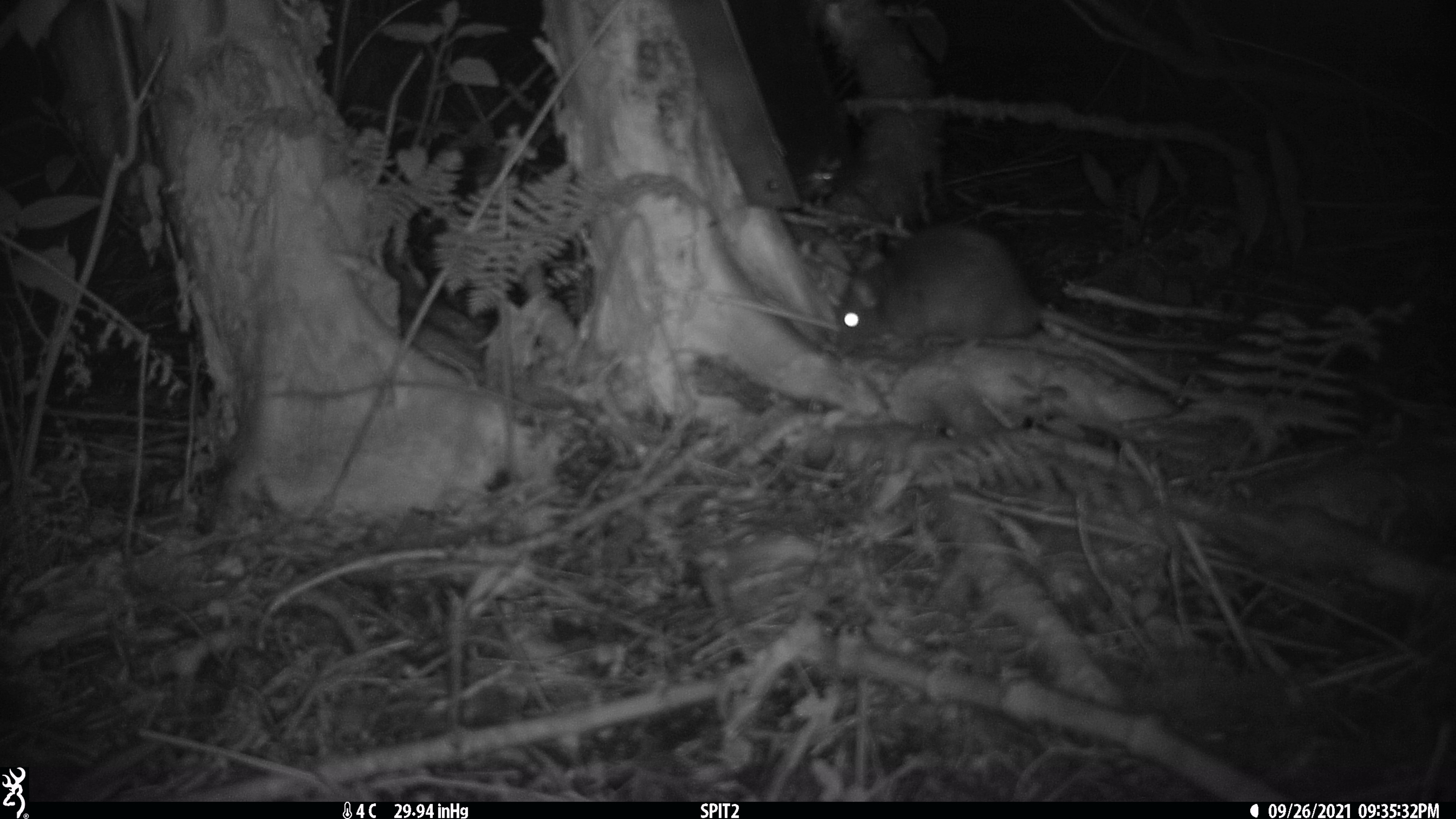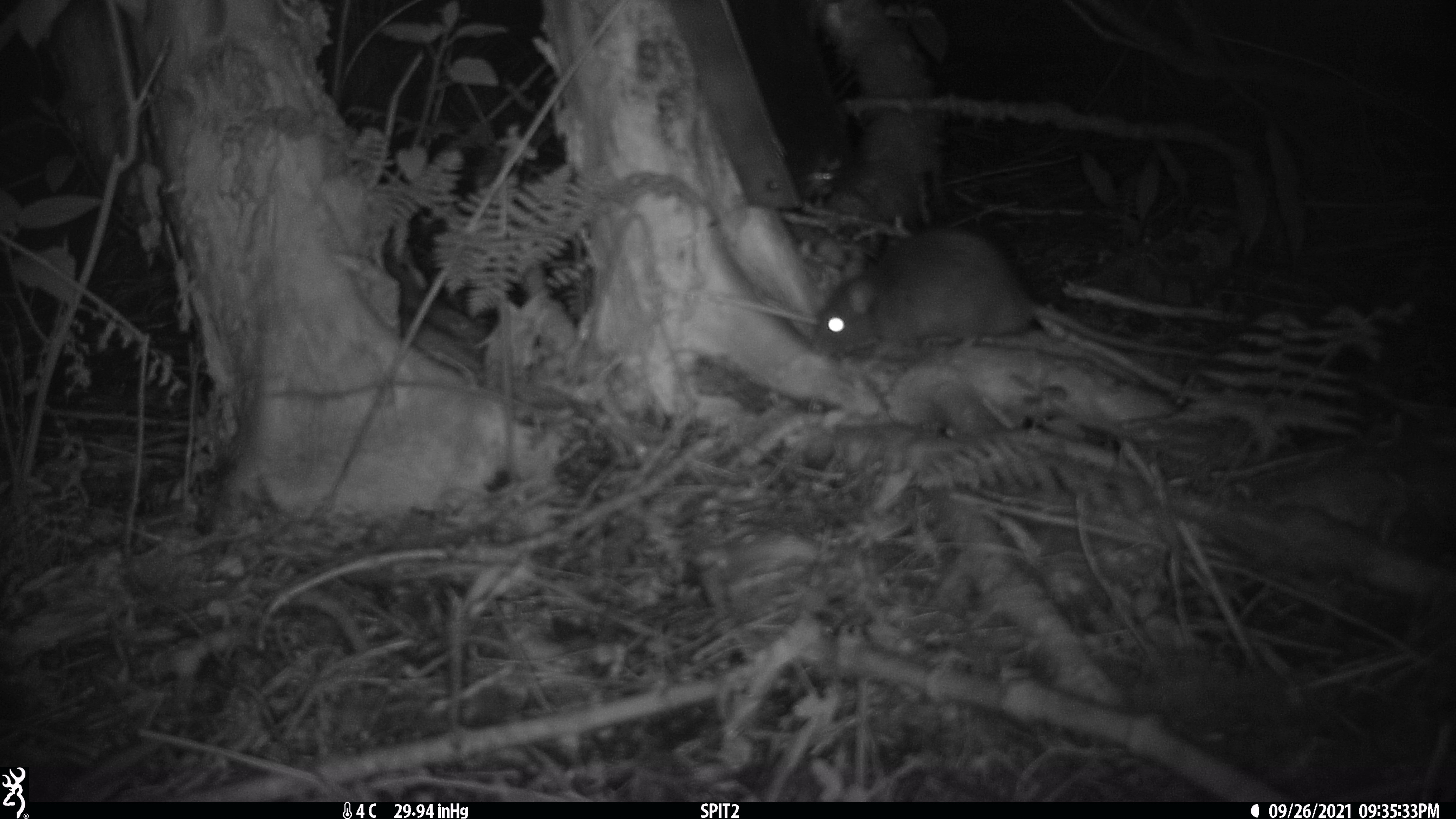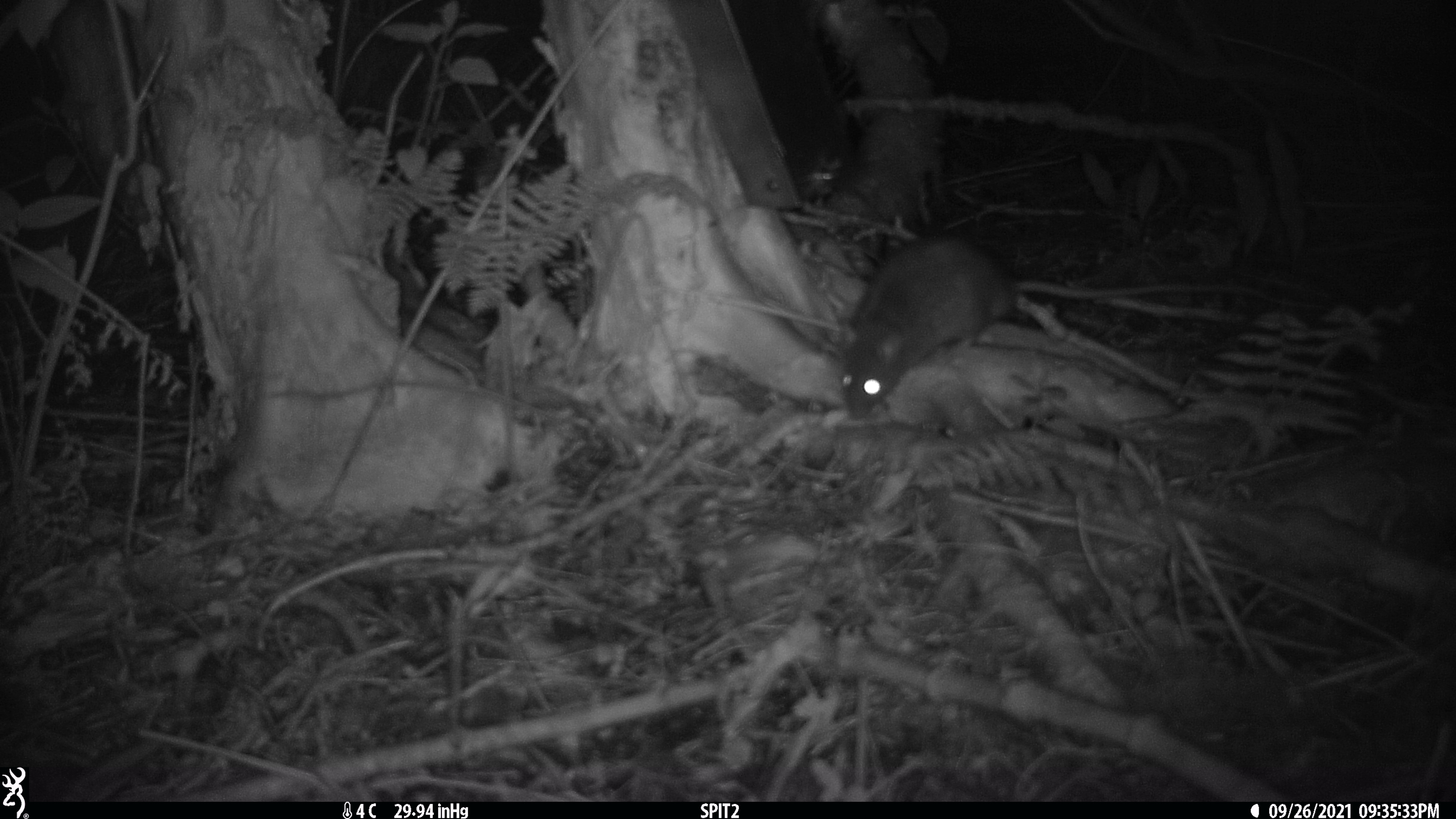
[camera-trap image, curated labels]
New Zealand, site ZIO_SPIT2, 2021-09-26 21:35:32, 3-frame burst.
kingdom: Animalia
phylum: Chordata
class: Mammalia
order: Rodentia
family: Muridae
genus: Rattus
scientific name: Rattus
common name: rat